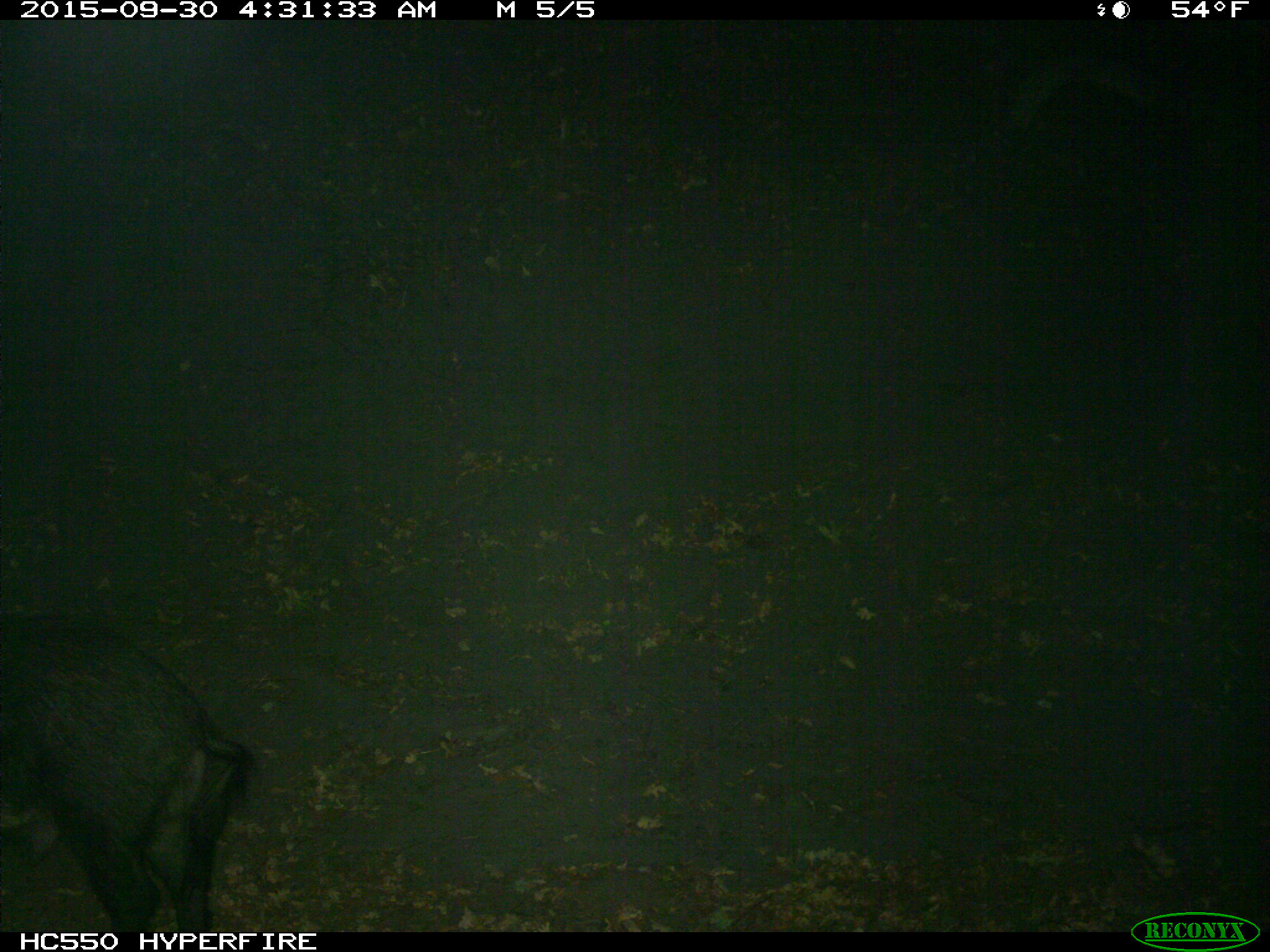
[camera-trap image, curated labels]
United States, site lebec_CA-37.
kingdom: Animalia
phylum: Chordata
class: Mammalia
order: Artiodactyla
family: Suidae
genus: Sus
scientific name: Sus scrofa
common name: wild boar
Sus scrofa (wild boar).